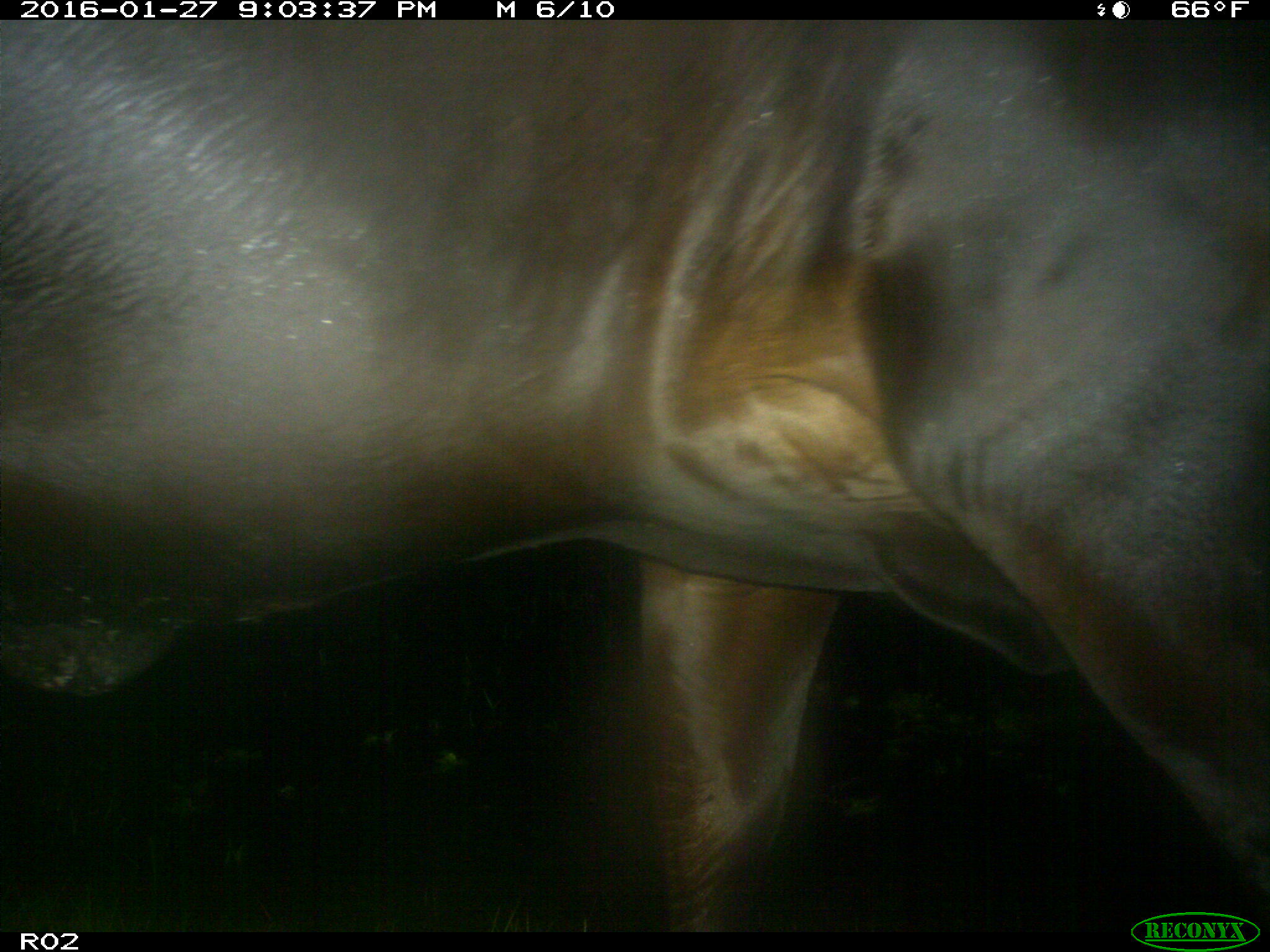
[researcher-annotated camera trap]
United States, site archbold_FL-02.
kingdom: Animalia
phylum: Chordata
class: Mammalia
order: Artiodactyla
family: Bovidae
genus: Bos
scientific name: Bos taurus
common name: domestic cow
Bos taurus (domestic cow).